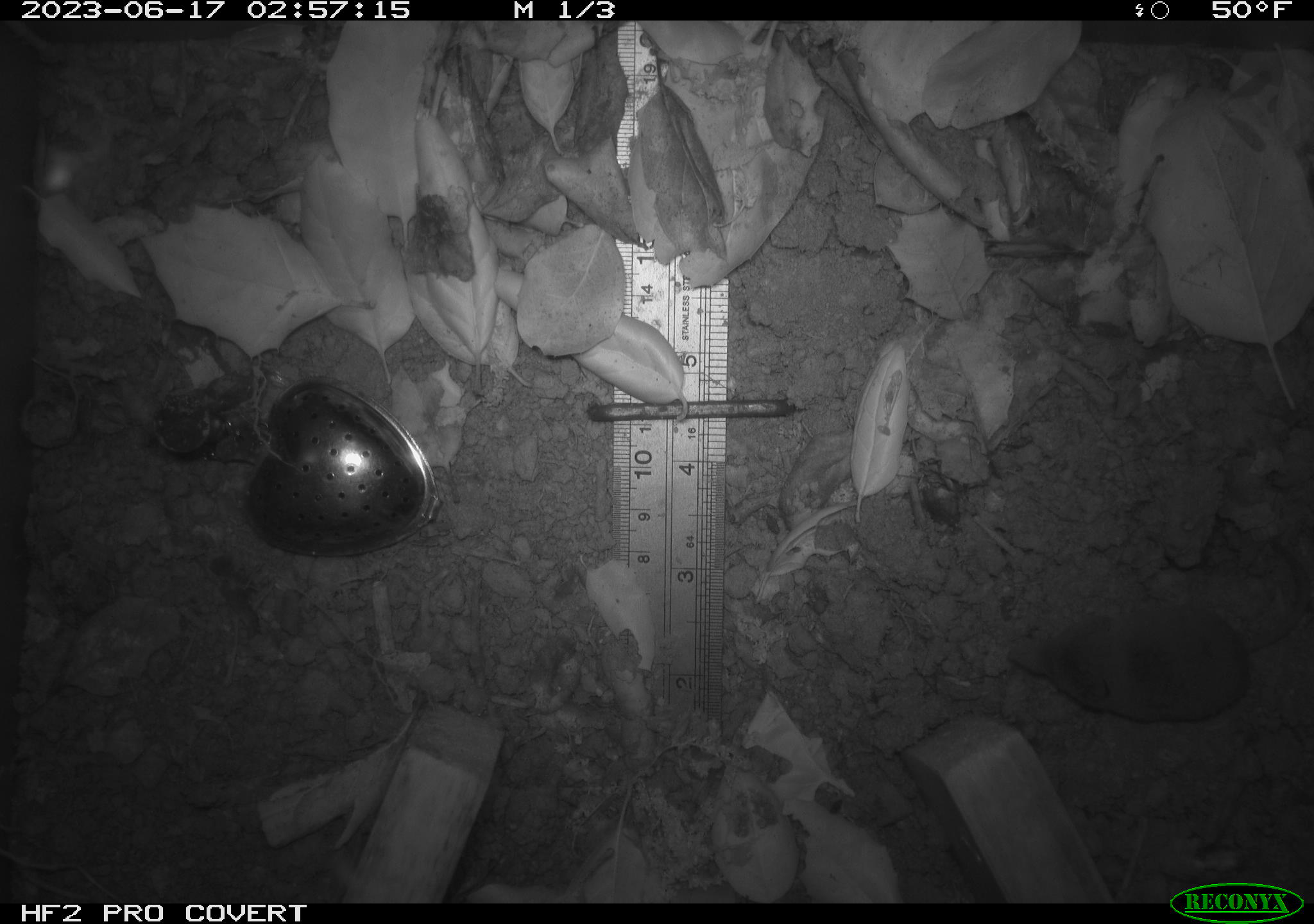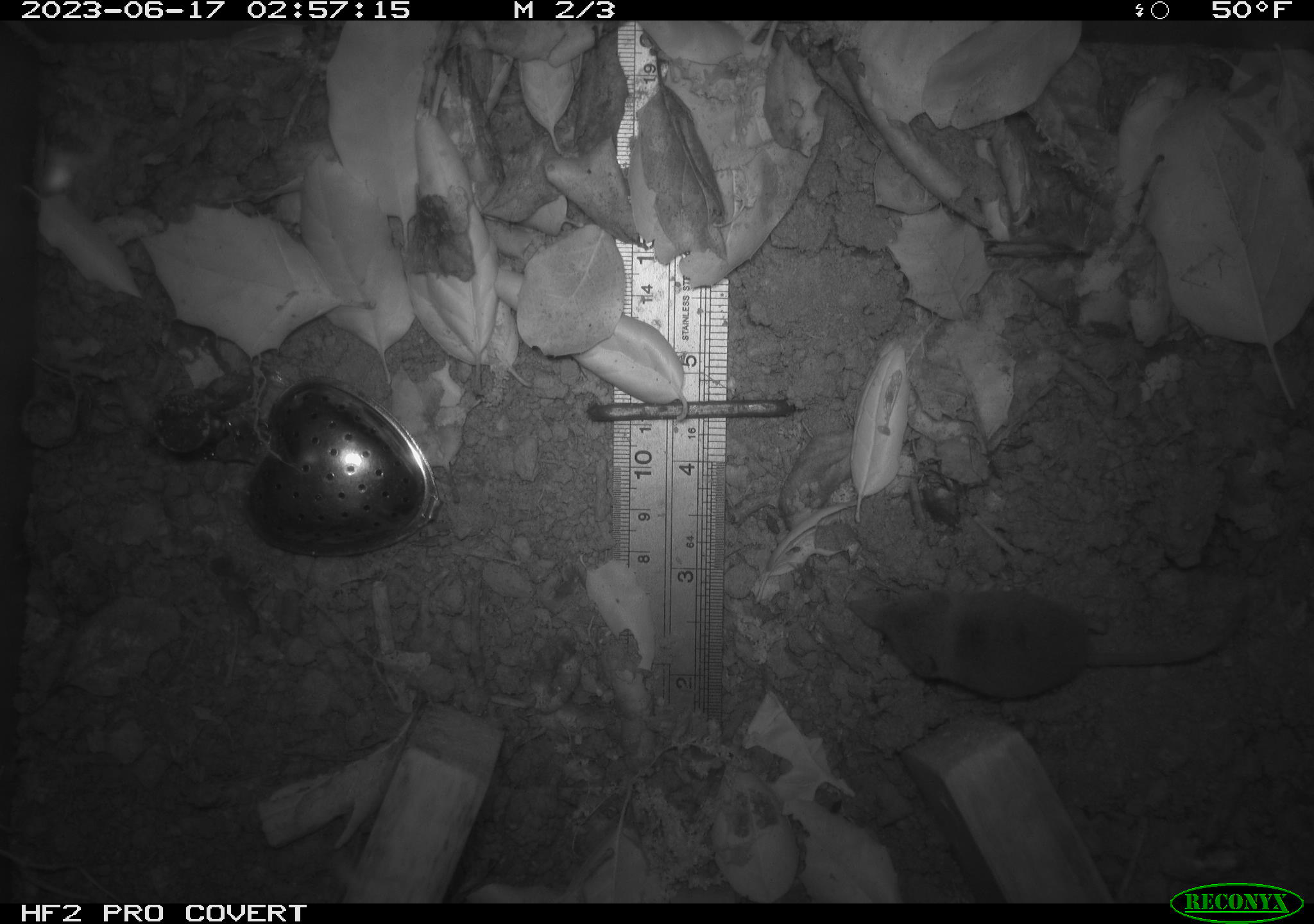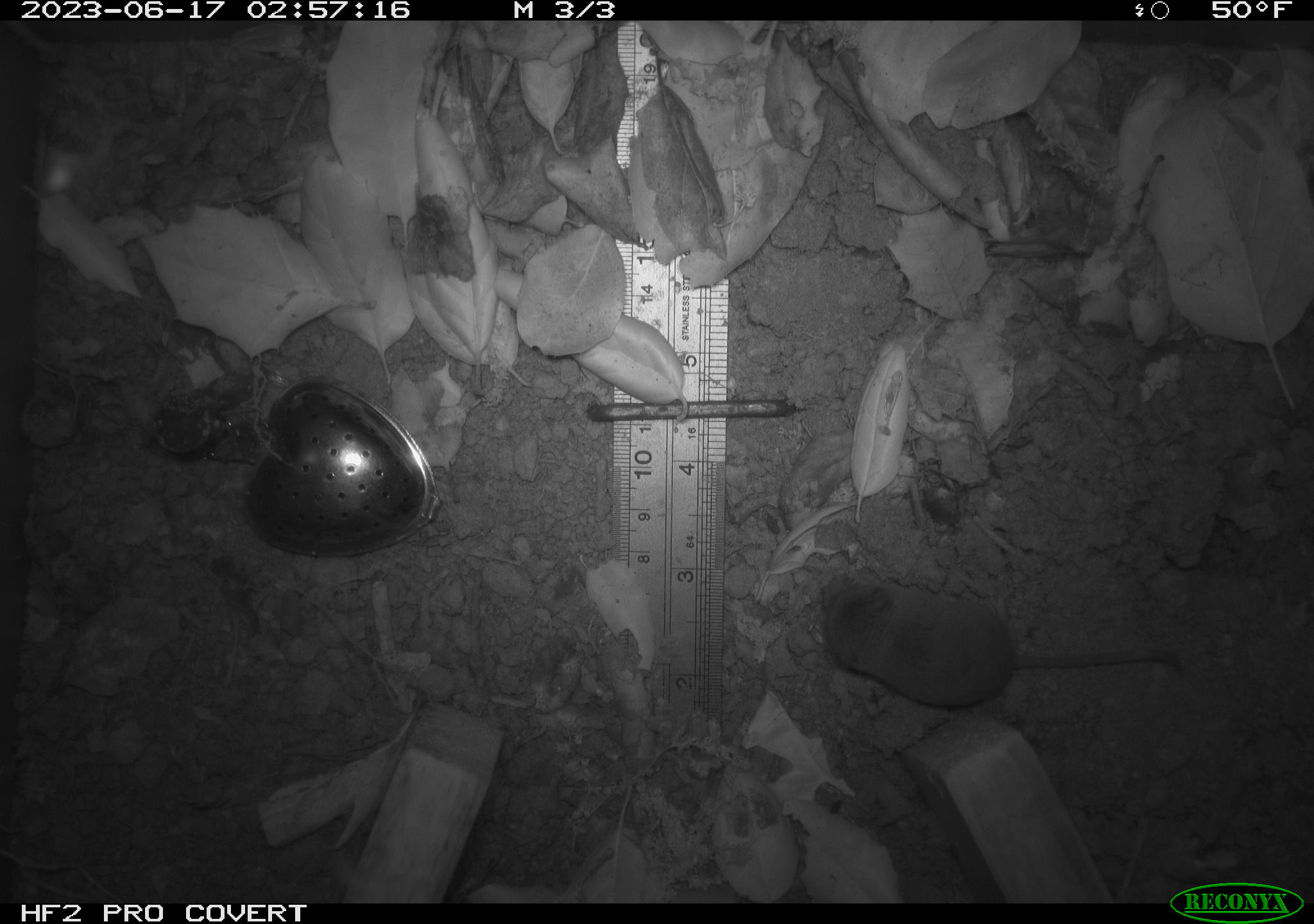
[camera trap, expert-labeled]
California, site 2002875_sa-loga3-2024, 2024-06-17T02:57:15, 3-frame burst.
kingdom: Animalia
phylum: Chordata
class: Mammalia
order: Eulipotyphla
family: Soricidae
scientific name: Soricidae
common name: shrews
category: soricidae family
Soricidae family (shrews) (Soricidae).